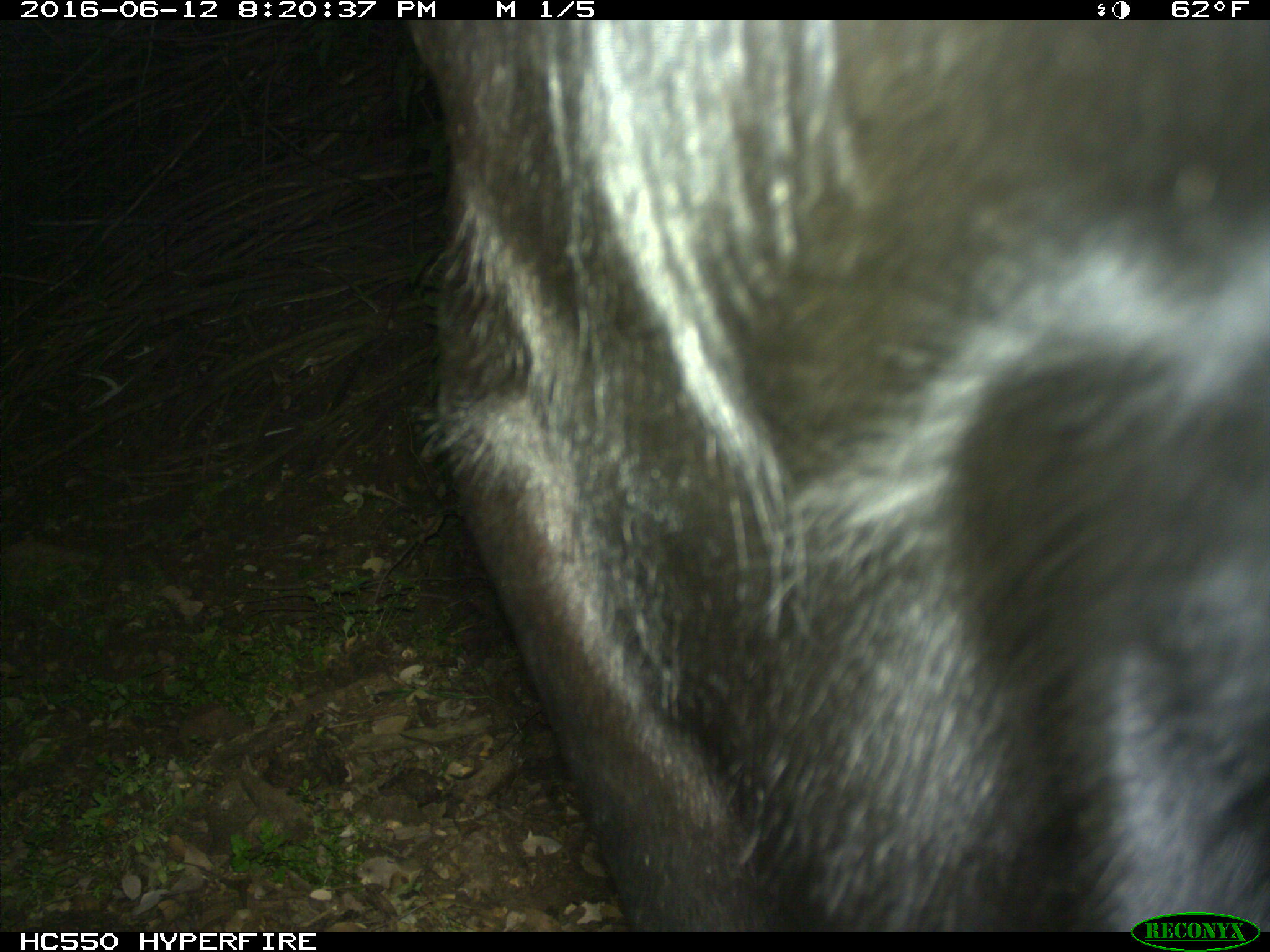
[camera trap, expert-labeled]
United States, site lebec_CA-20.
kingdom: Animalia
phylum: Chordata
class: Mammalia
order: Artiodactyla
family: Bovidae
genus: Bos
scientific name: Bos taurus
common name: domestic cow